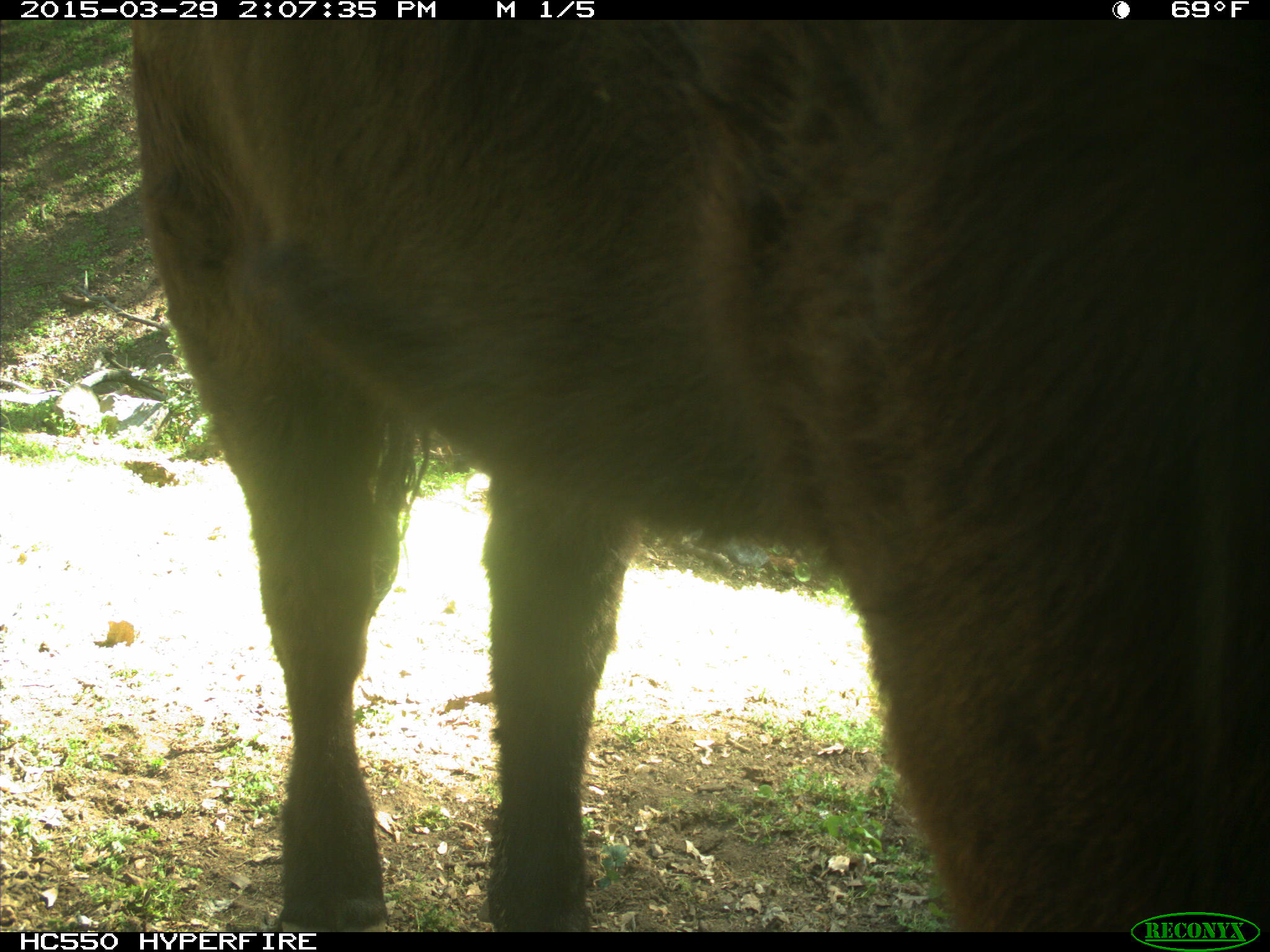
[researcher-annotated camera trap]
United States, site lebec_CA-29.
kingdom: Animalia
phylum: Chordata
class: Mammalia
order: Artiodactyla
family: Bovidae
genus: Bos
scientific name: Bos taurus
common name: domestic cow